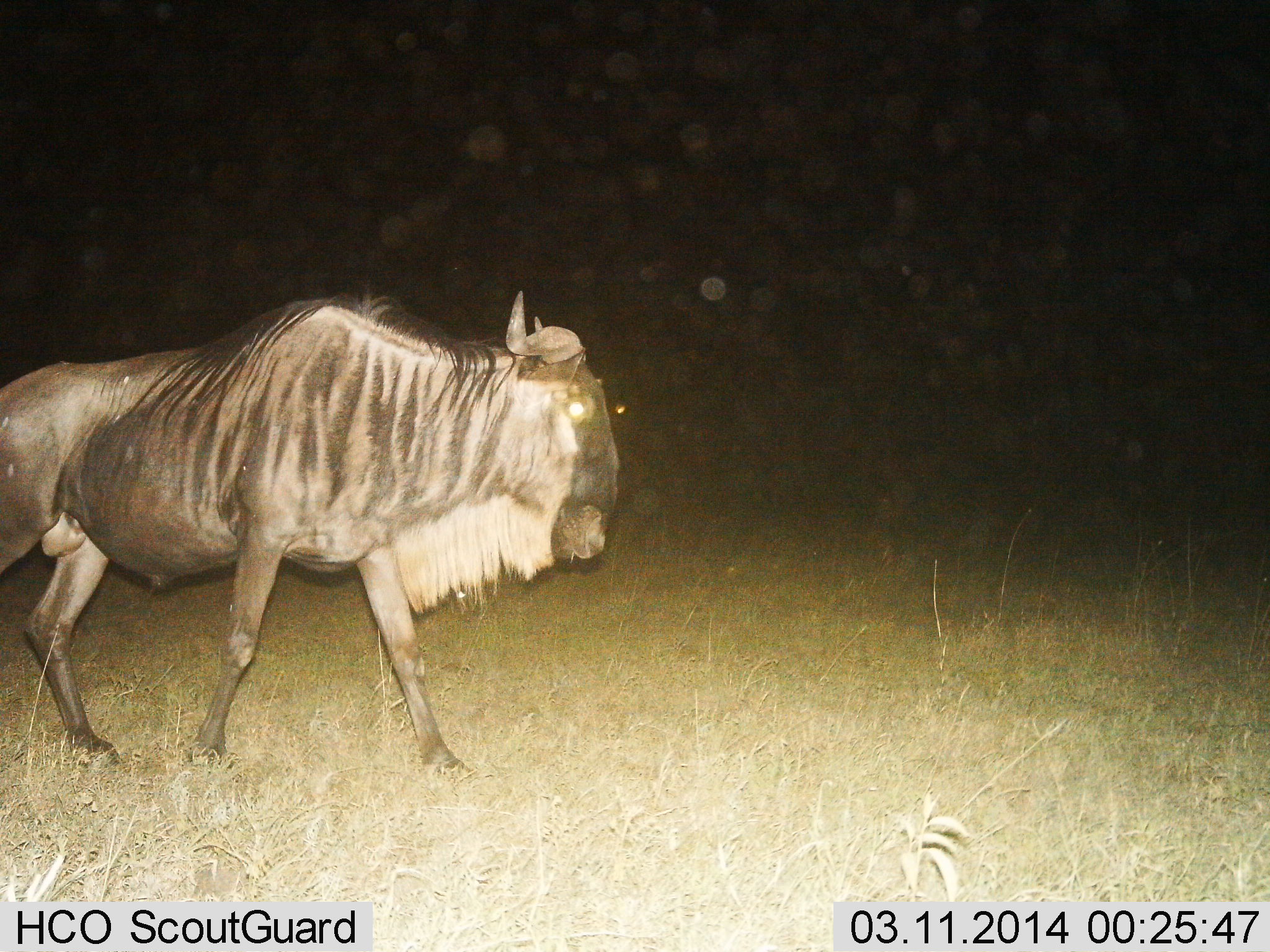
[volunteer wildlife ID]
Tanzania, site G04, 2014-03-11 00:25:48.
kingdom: Animalia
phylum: Chordata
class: Mammalia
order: Artiodactyla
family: Bovidae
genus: Connochaetes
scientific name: Connochaetes taurinus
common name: blue wildebeest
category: wildebeest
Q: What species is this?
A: Wildebeest (blue wildebeest) (Connochaetes taurinus).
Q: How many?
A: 1.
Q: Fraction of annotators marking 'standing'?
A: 20%.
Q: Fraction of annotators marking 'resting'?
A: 0%.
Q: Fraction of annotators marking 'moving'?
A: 80%.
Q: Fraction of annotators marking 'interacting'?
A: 0%.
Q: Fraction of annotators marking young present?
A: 0%.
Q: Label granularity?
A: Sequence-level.